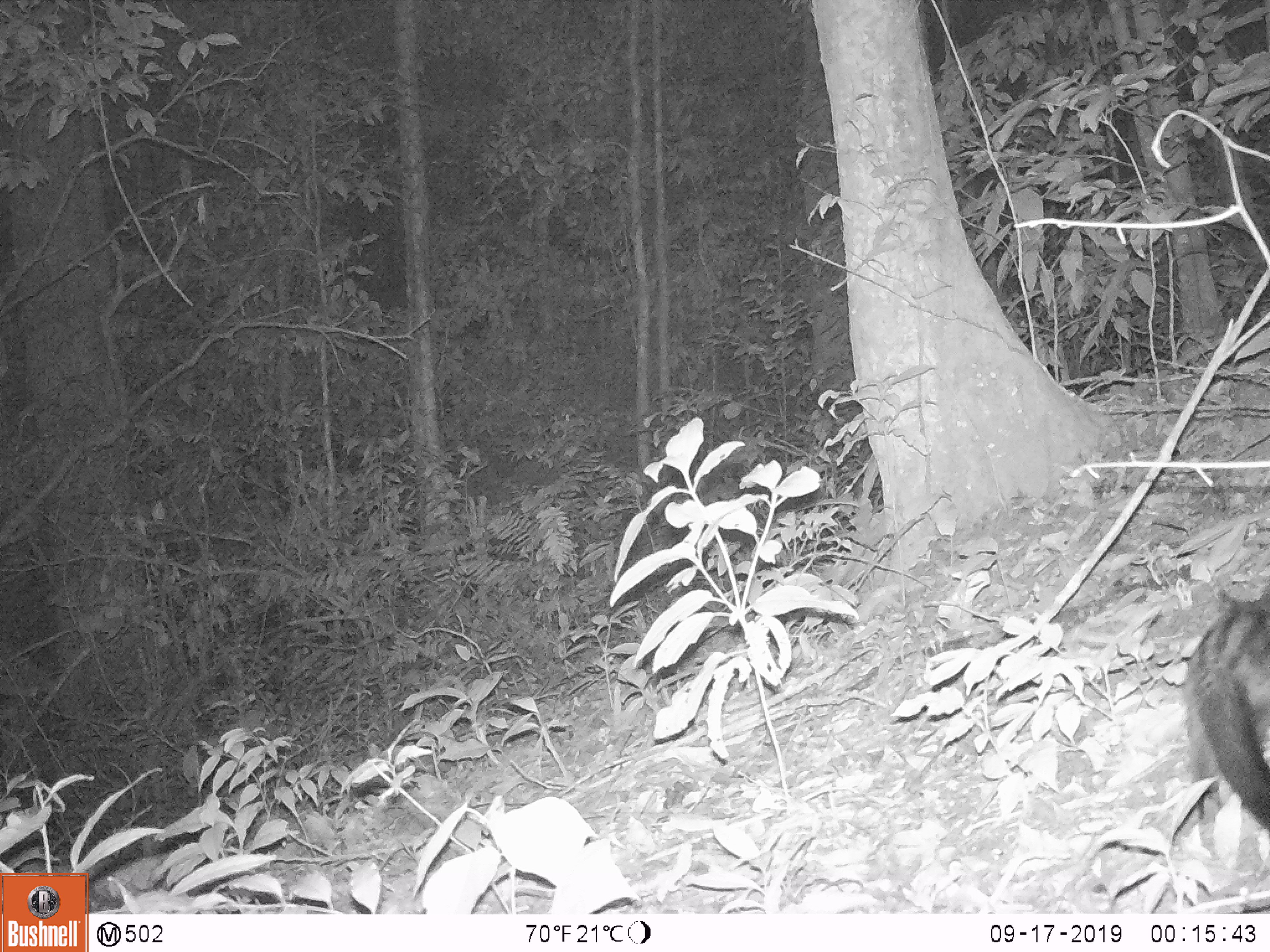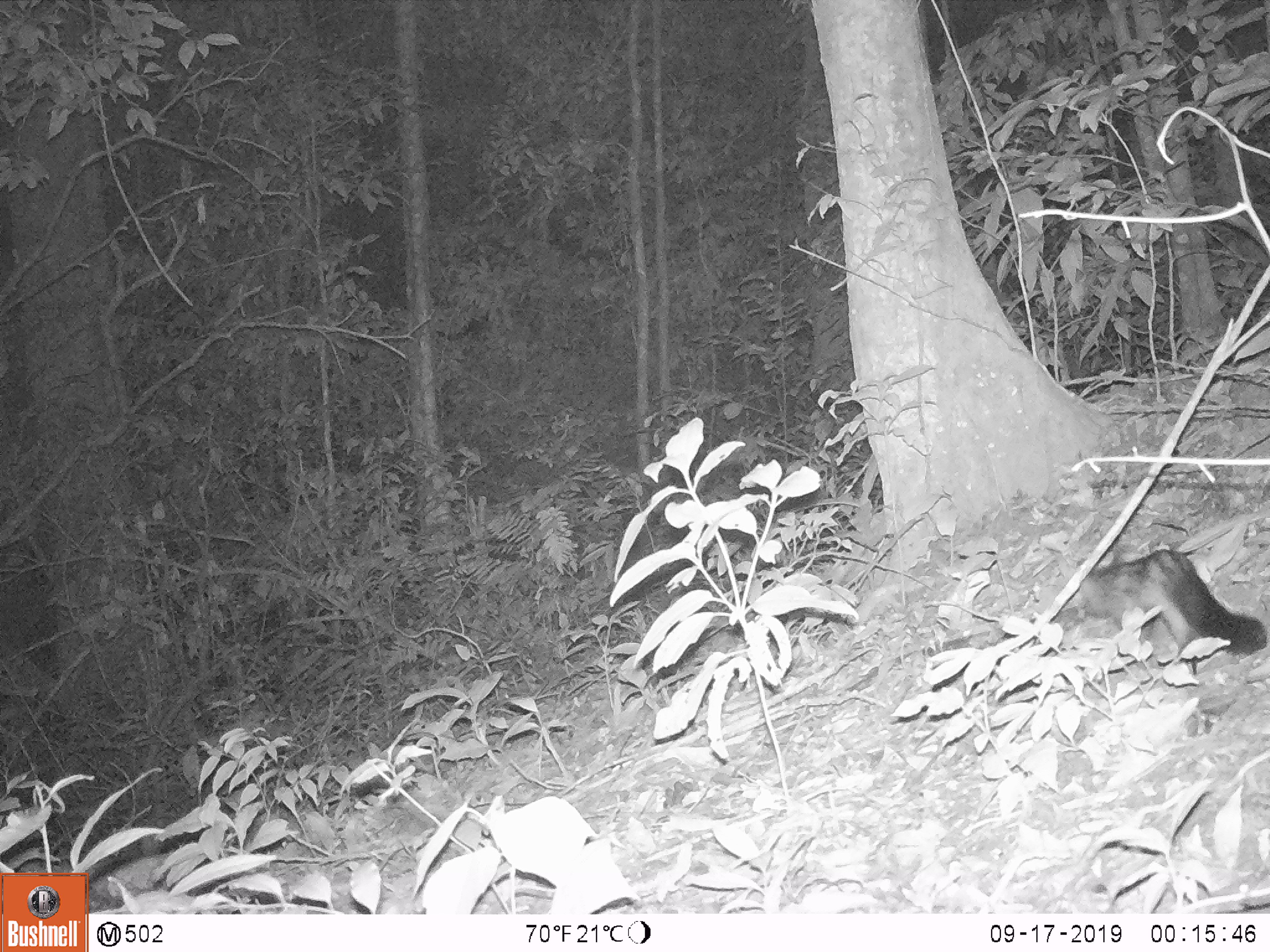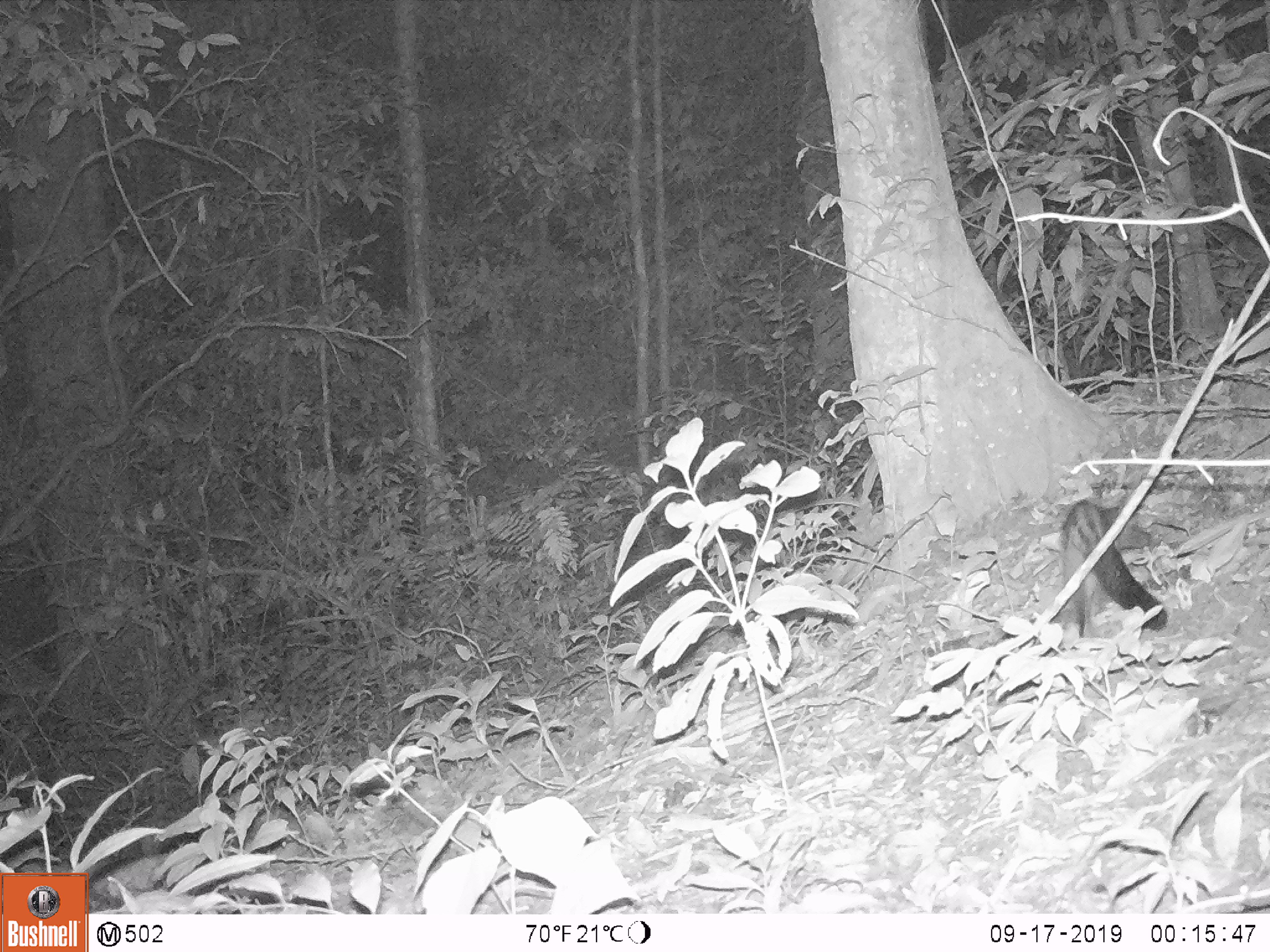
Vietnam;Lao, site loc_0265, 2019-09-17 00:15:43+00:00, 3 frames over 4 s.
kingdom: Animalia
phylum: Chordata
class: Mammalia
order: Carnivora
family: Viverridae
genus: Paradoxurus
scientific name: Paradoxurus hermaphroditus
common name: common palm civet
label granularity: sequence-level